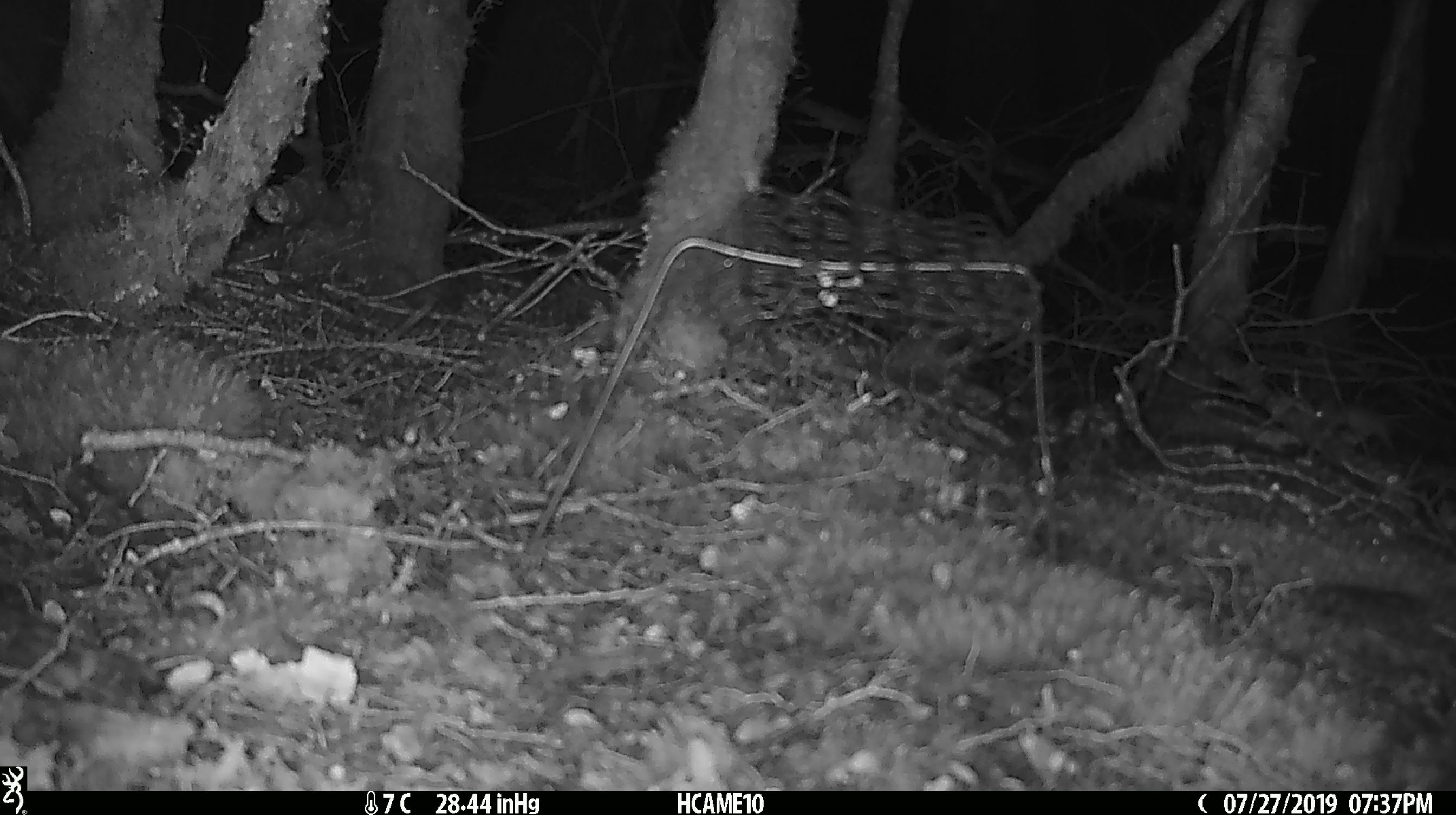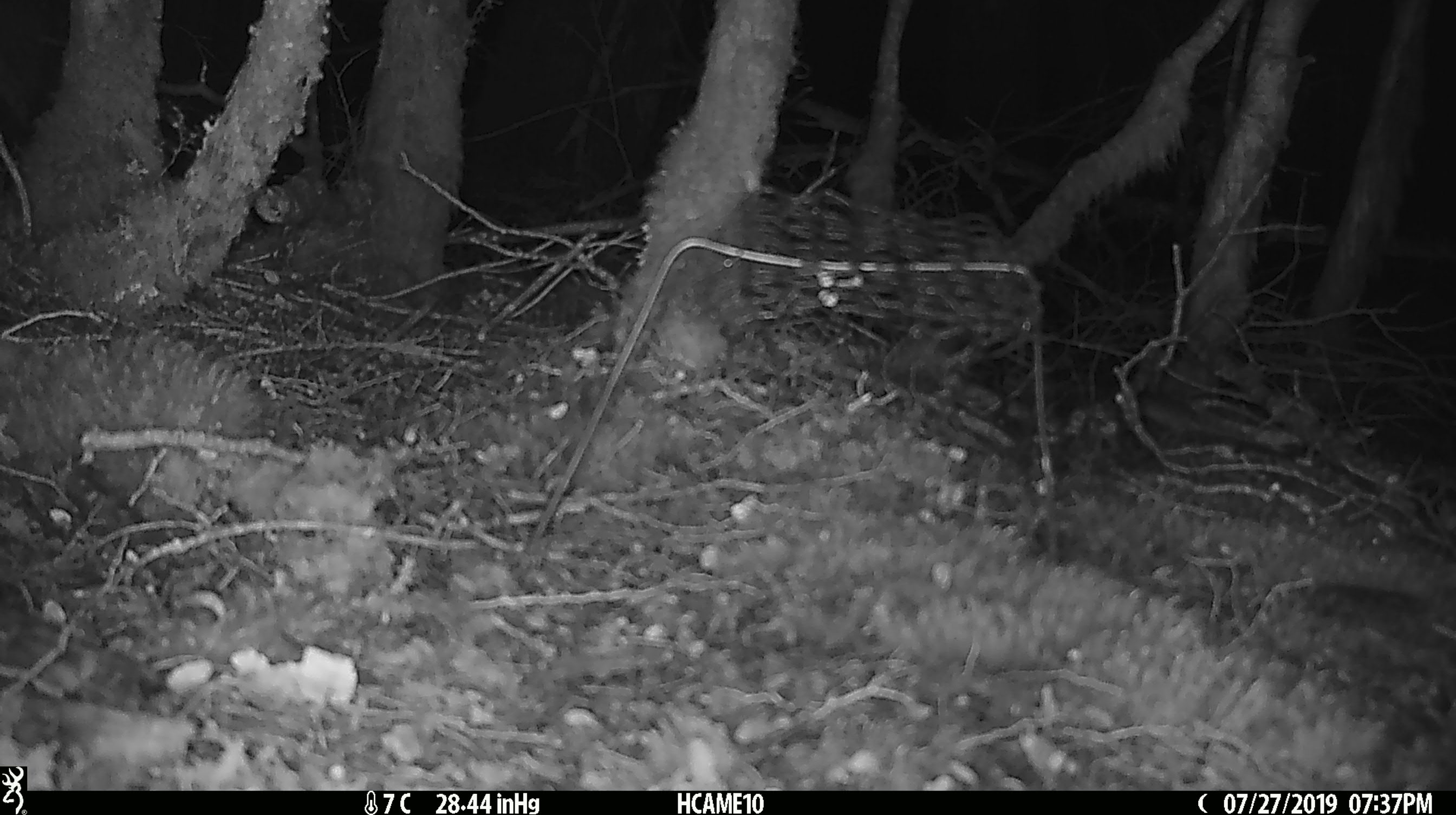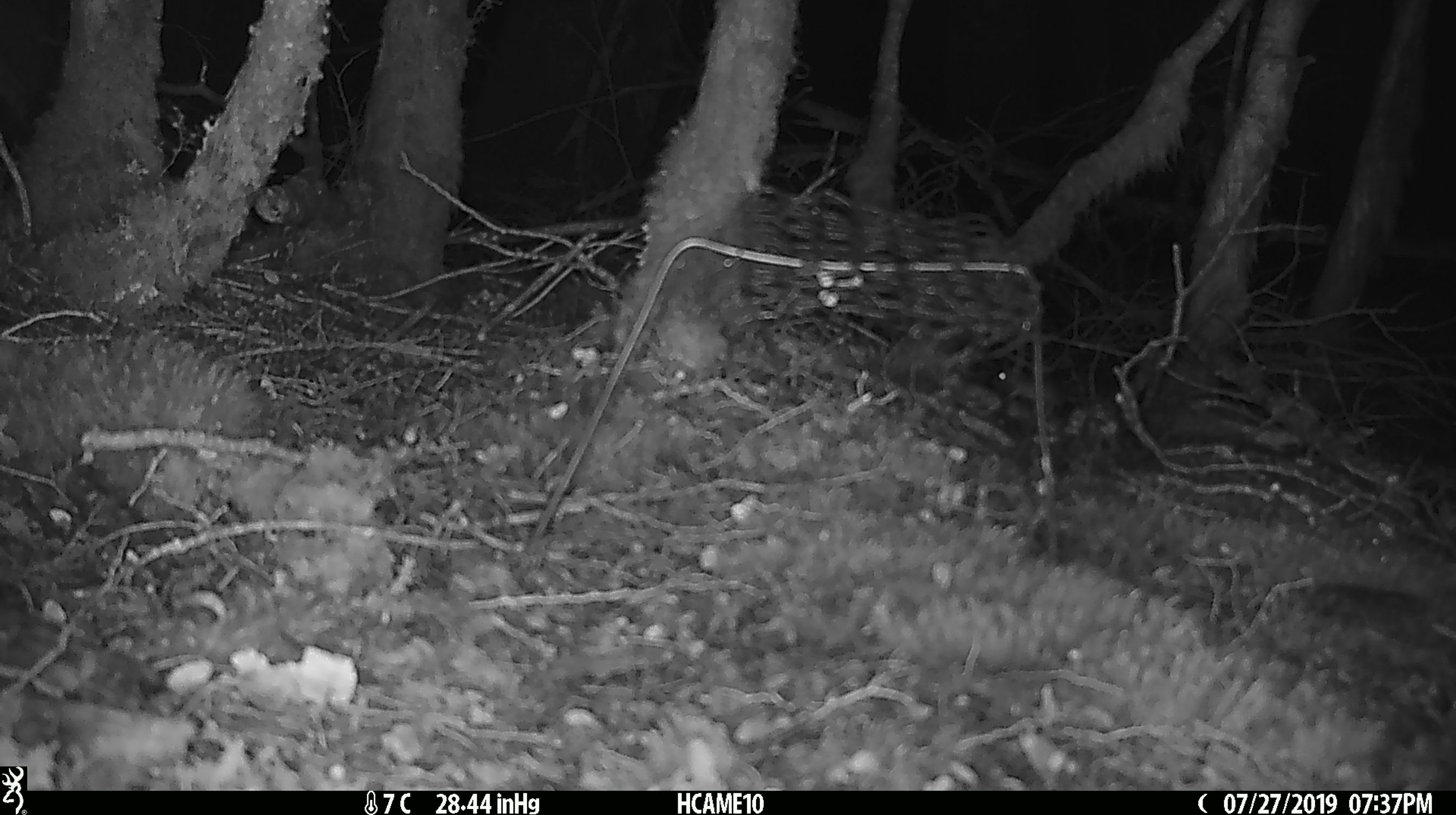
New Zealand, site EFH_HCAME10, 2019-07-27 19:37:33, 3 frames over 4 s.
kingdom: Animalia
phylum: Chordata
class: Mammalia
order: Rodentia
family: Muridae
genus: Mus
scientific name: Mus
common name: mouse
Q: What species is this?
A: Mouse (Mus).